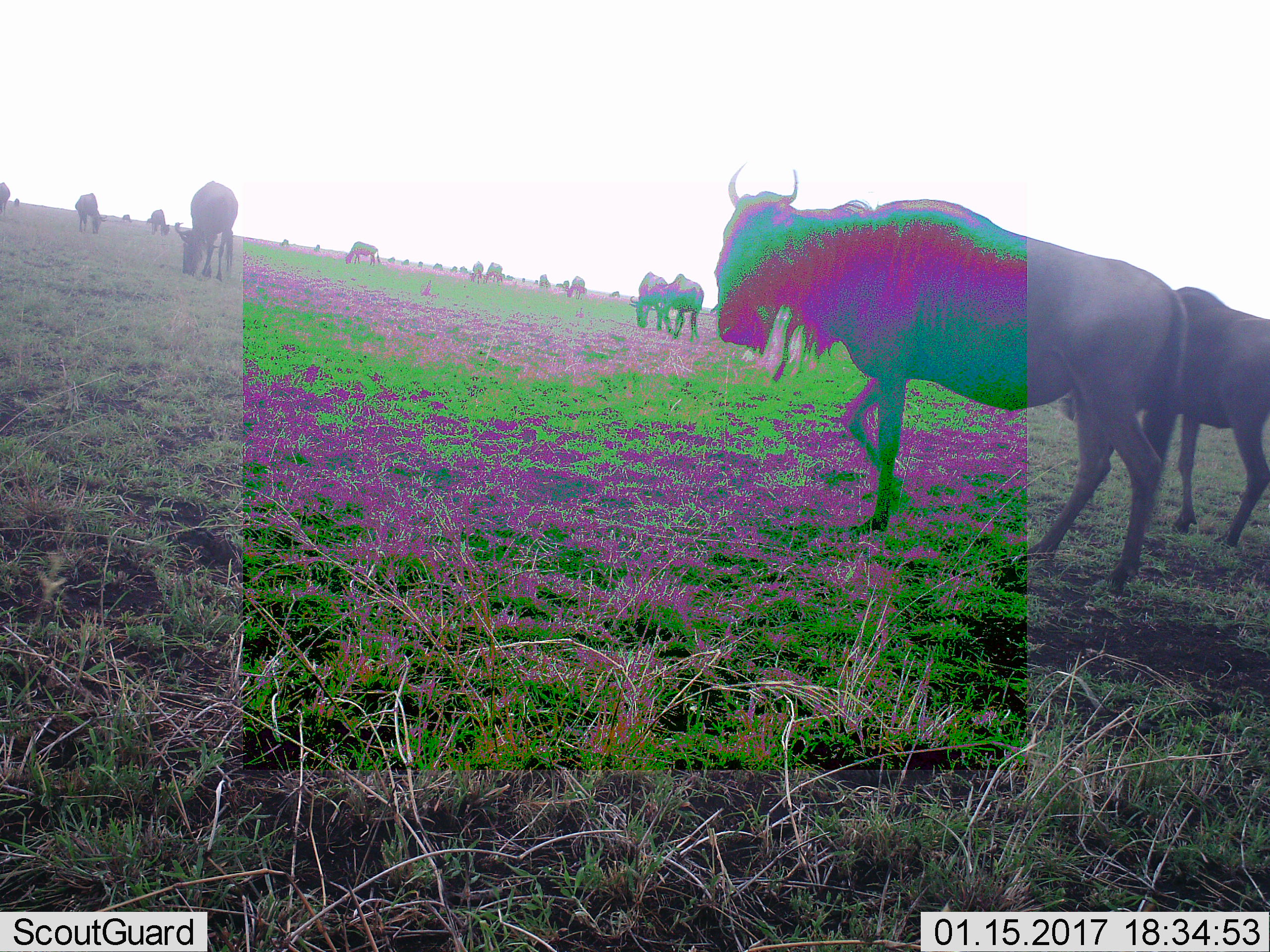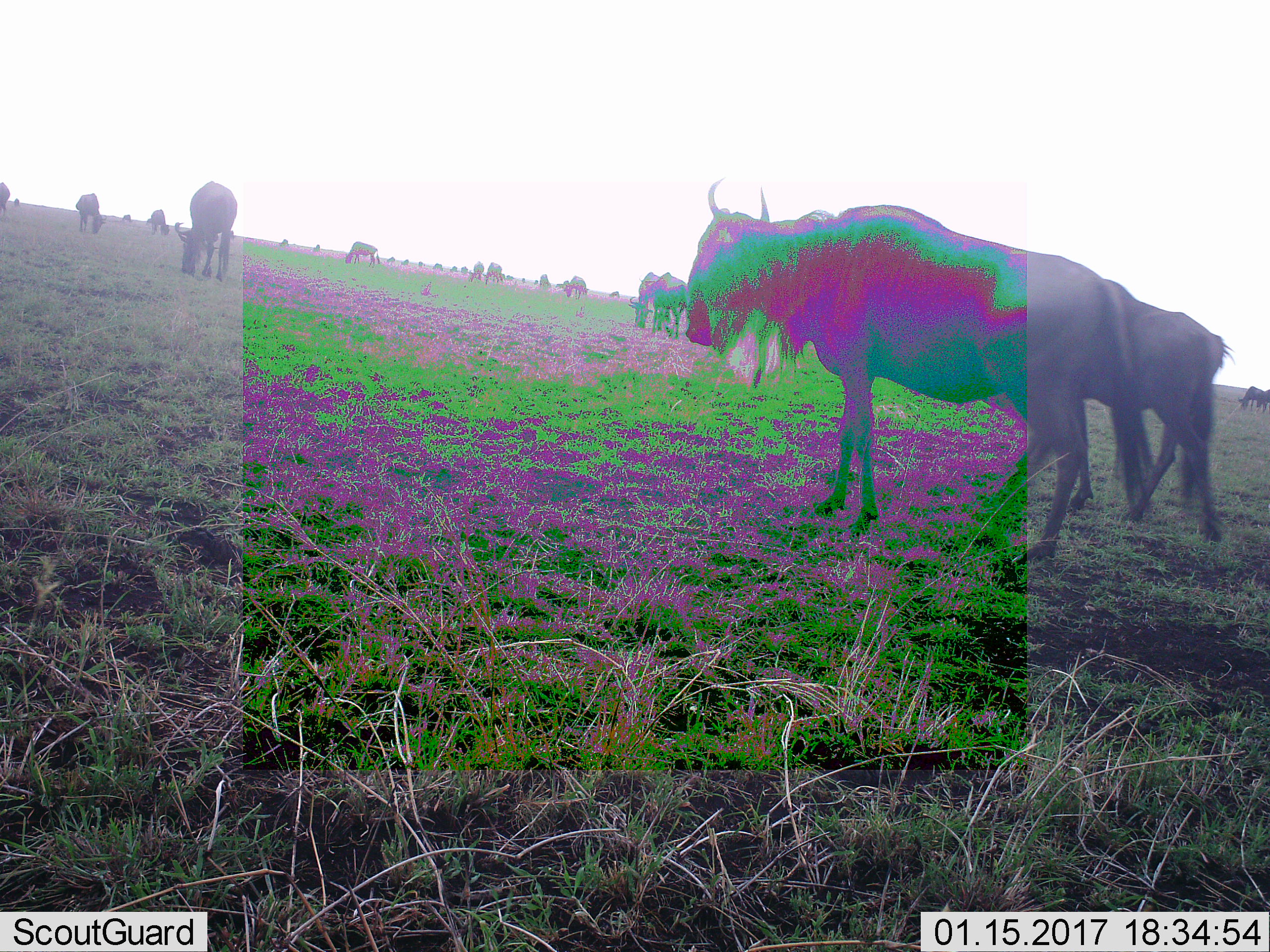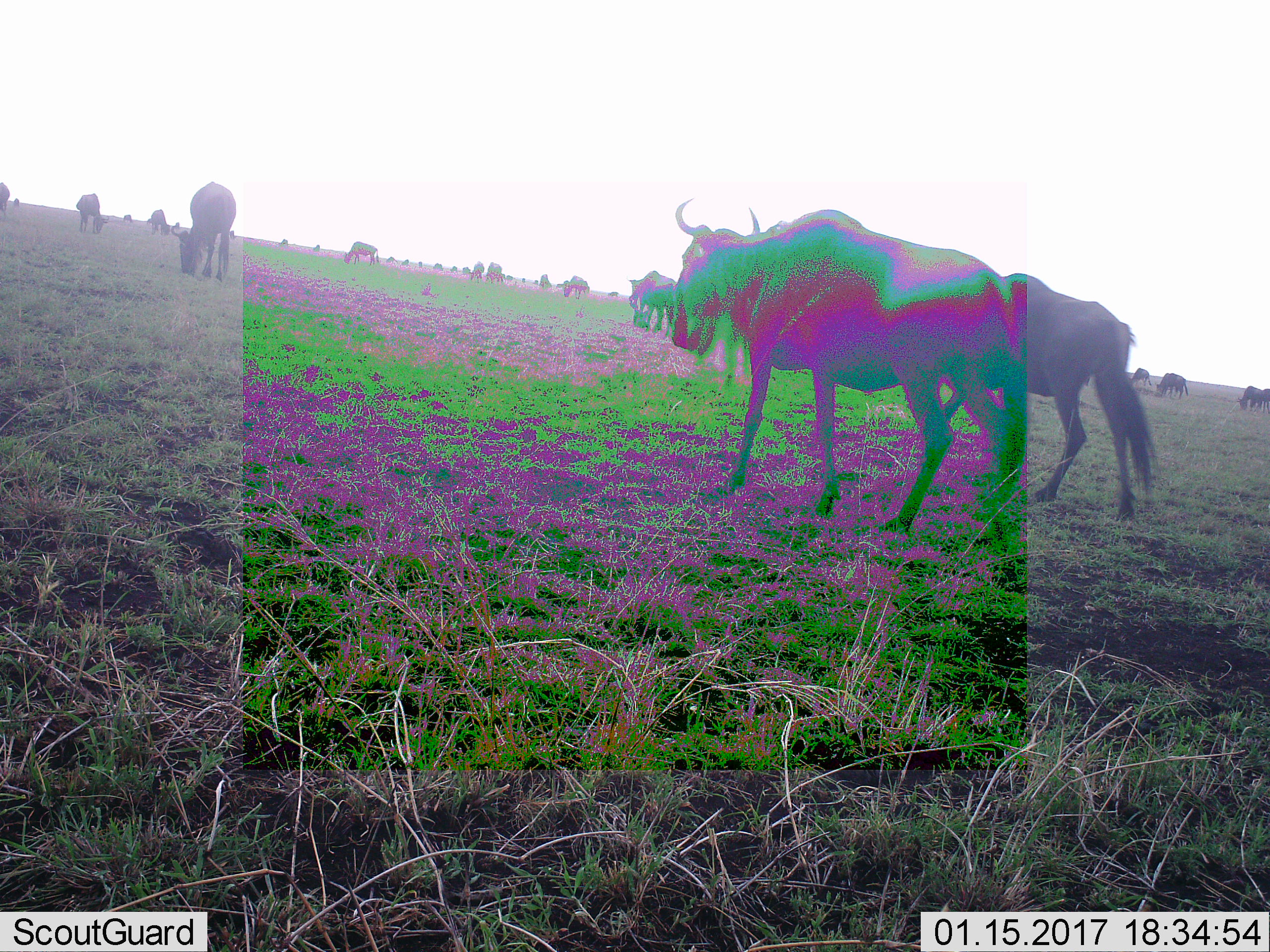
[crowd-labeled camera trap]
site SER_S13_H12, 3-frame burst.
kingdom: Animalia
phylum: Chordata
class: Mammalia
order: Artiodactyla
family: Bovidae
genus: Connochaetes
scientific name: Connochaetes taurinus taurinus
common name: blue wildebeest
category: wildebeestblue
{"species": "wildebeestblue (blue wildebeest) (Connochaetes taurinus taurinus)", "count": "11-50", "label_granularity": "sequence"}